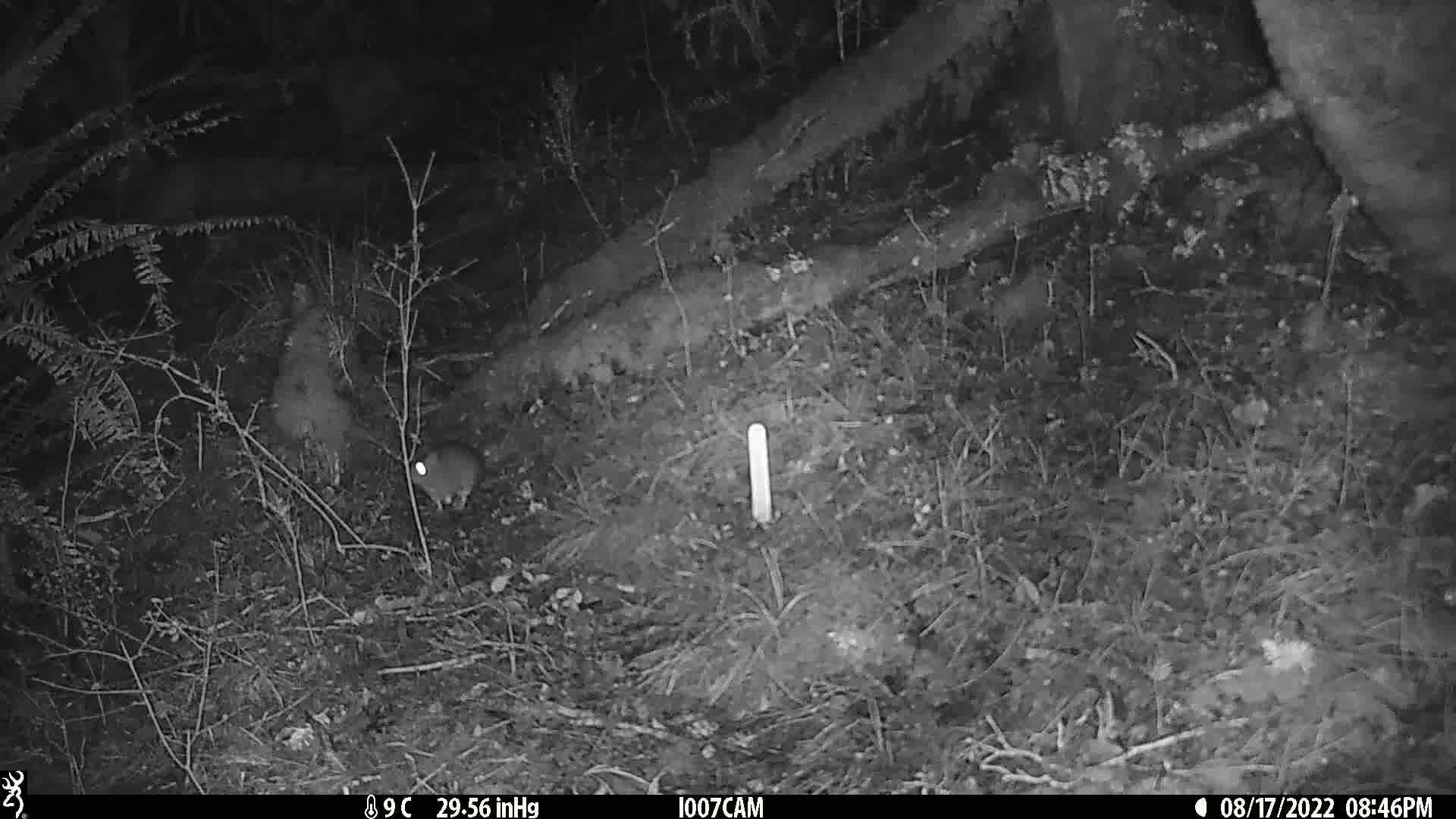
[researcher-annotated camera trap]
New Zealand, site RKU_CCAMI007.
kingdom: Animalia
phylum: Chordata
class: Mammalia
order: Rodentia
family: Muridae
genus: Rattus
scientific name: Rattus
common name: rat